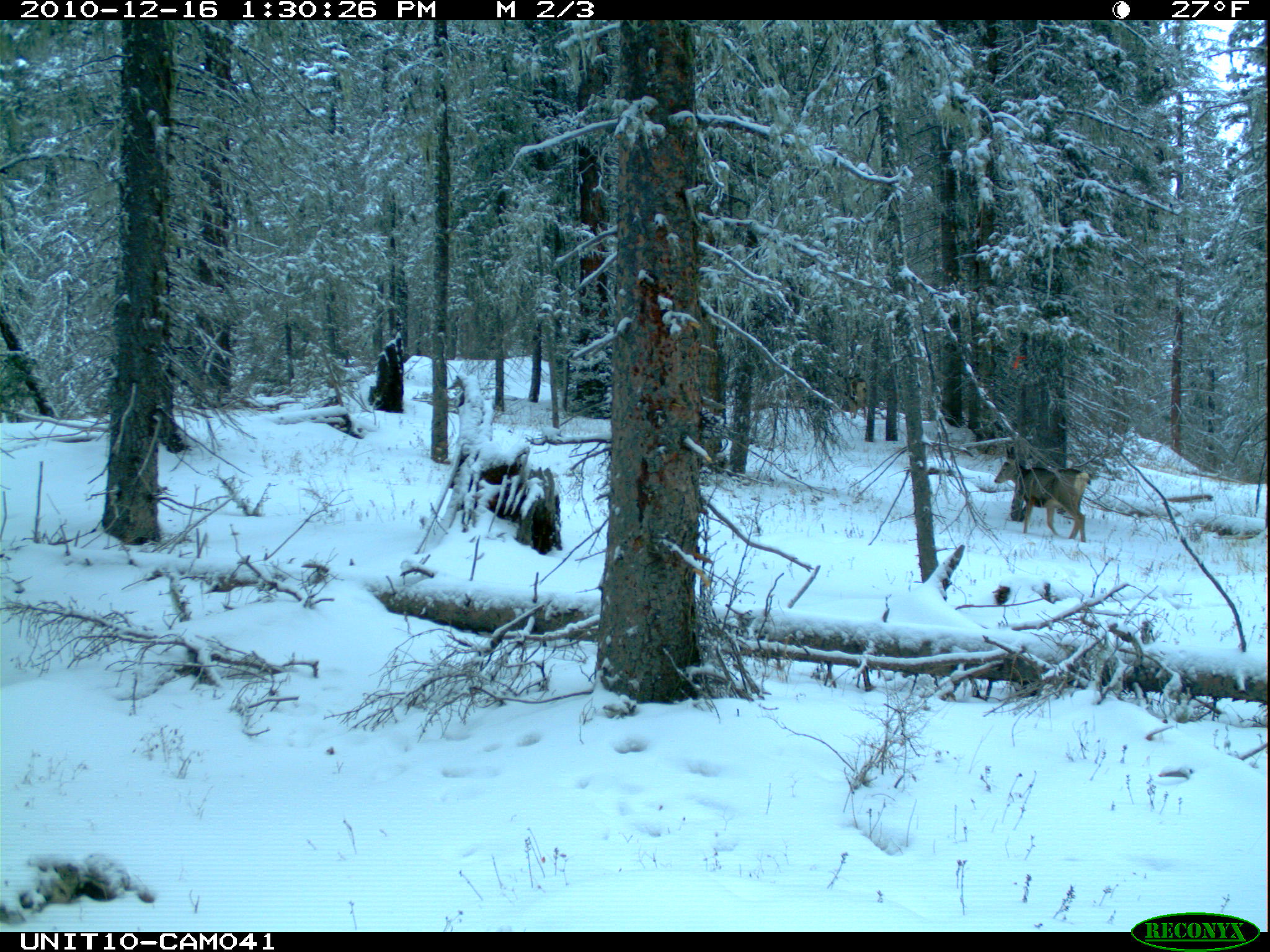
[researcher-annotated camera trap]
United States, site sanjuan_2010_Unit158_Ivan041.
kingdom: Animalia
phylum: Chordata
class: Mammalia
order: Artiodactyla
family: Cervidae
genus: Odocoileus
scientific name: Odocoileus hemionus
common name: mule deer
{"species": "Odocoileus hemionus (mule deer)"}